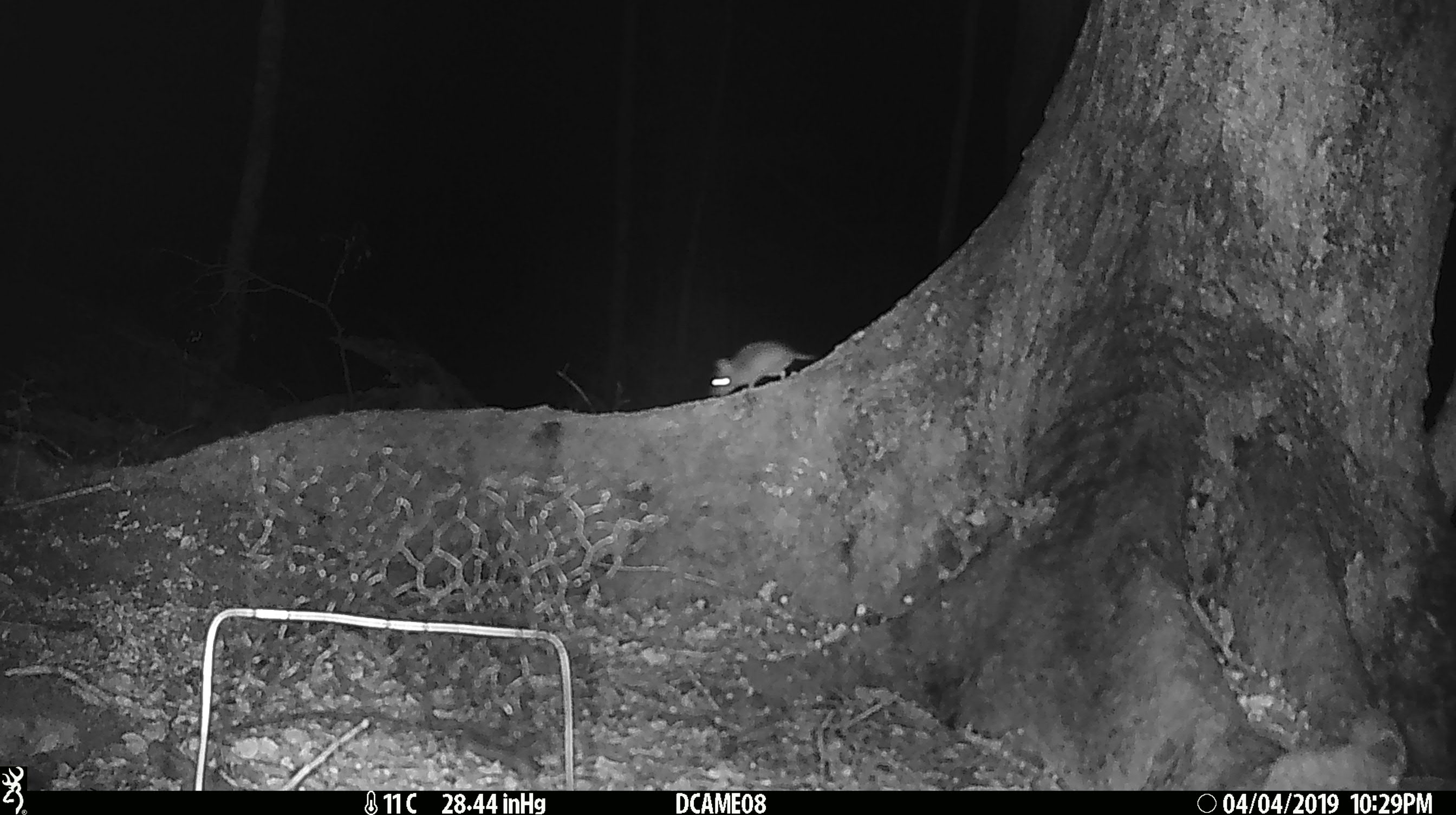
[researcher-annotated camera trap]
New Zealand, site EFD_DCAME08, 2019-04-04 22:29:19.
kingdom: Animalia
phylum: Chordata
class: Mammalia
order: Rodentia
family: Muridae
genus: Mus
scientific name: Mus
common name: mouse